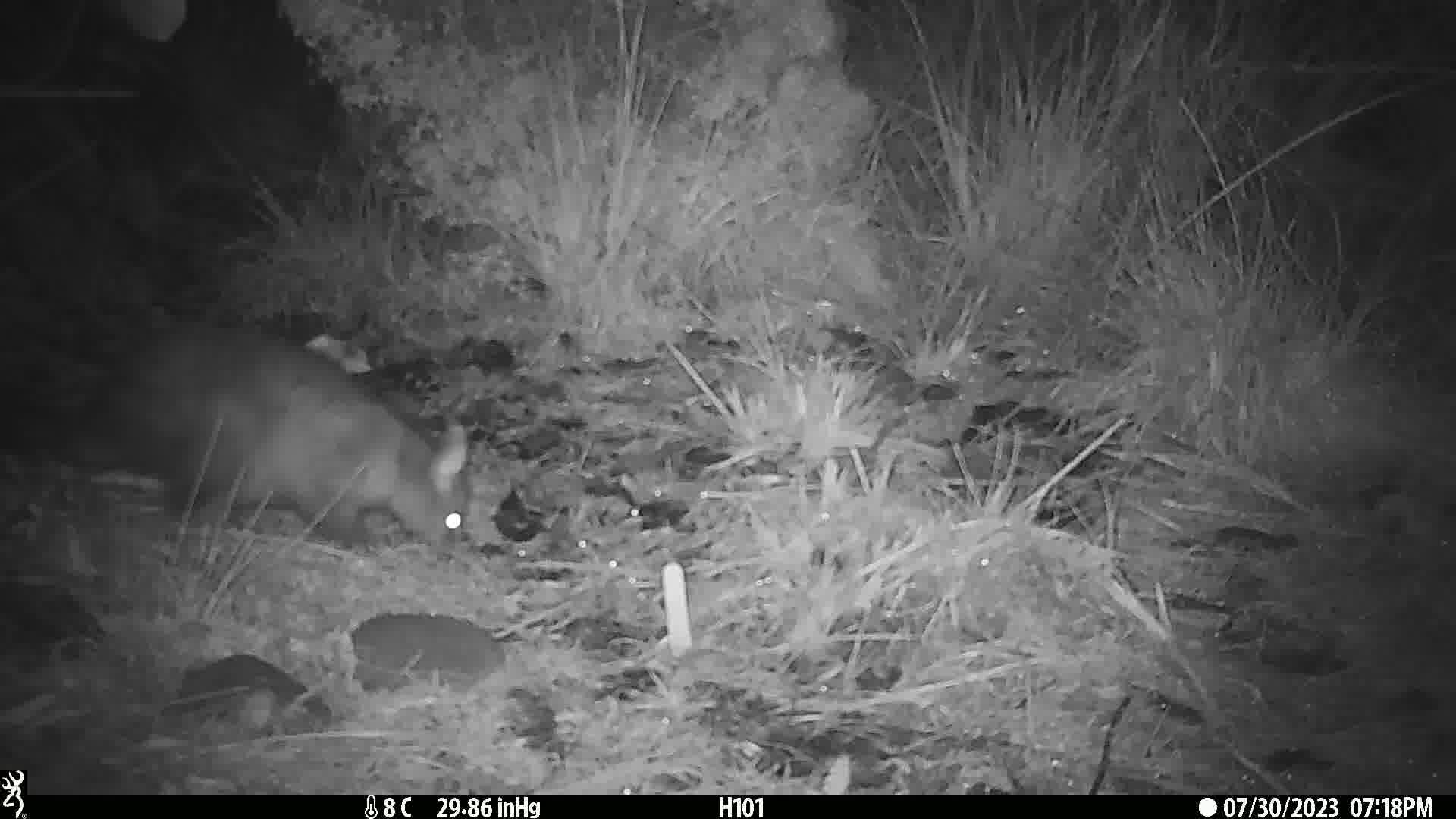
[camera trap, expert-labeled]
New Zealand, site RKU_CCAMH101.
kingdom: Animalia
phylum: Chordata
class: Mammalia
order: Diprotodontia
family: Phalangeridae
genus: Trichosurus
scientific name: Trichosurus vulpecula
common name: common brushtail possum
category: possum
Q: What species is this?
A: Possum (common brushtail possum) (Trichosurus vulpecula).